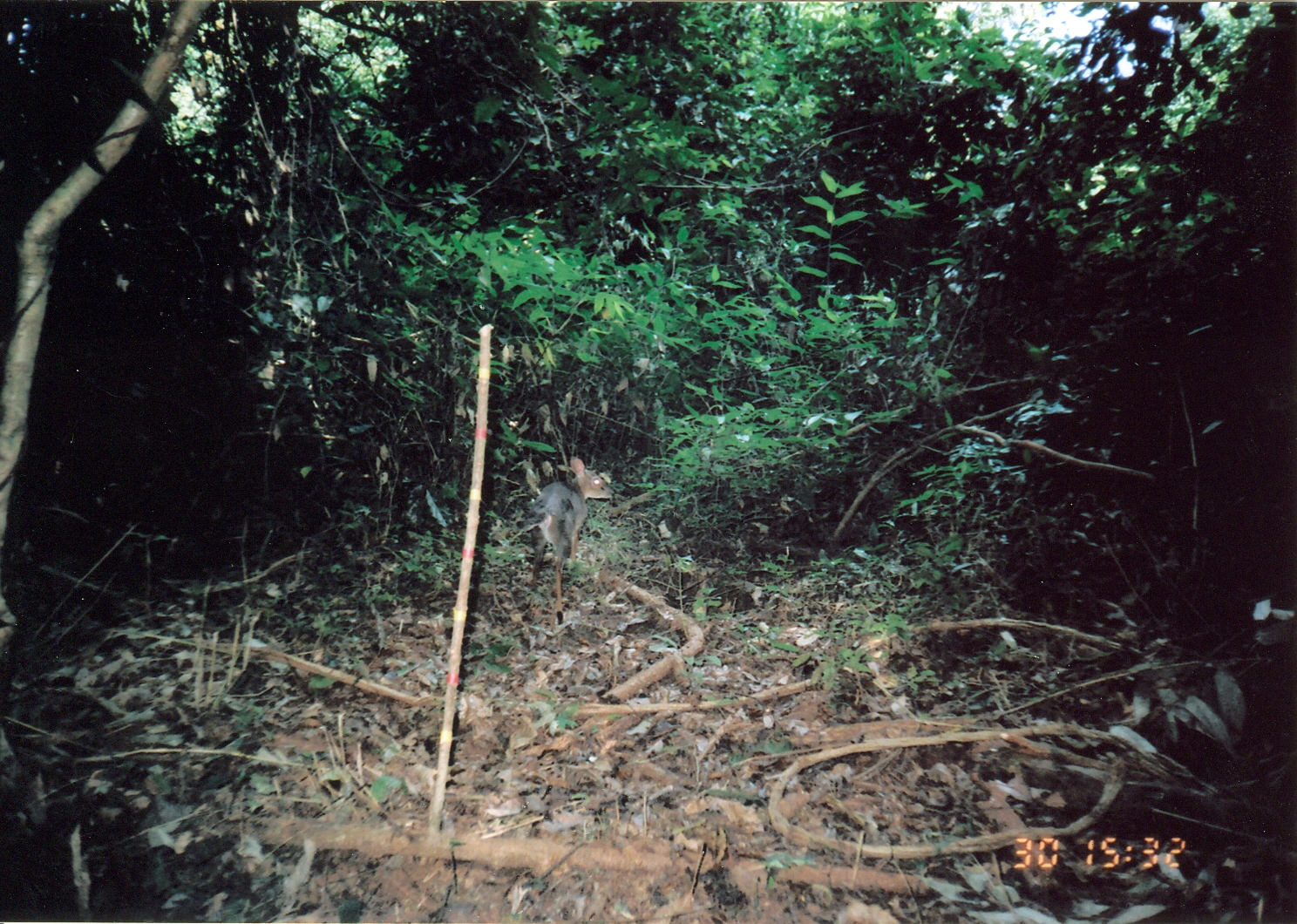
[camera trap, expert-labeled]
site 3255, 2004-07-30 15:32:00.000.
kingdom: Animalia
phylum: Chordata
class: Mammalia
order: Artiodactyla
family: Bovidae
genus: Nesotragus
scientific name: Nesotragus moschatus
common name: suni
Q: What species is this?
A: Nesotragus moschatus (suni).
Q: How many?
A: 1.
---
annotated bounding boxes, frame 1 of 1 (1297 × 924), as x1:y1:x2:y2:
nesotragus moschatus: 526:455:616:627